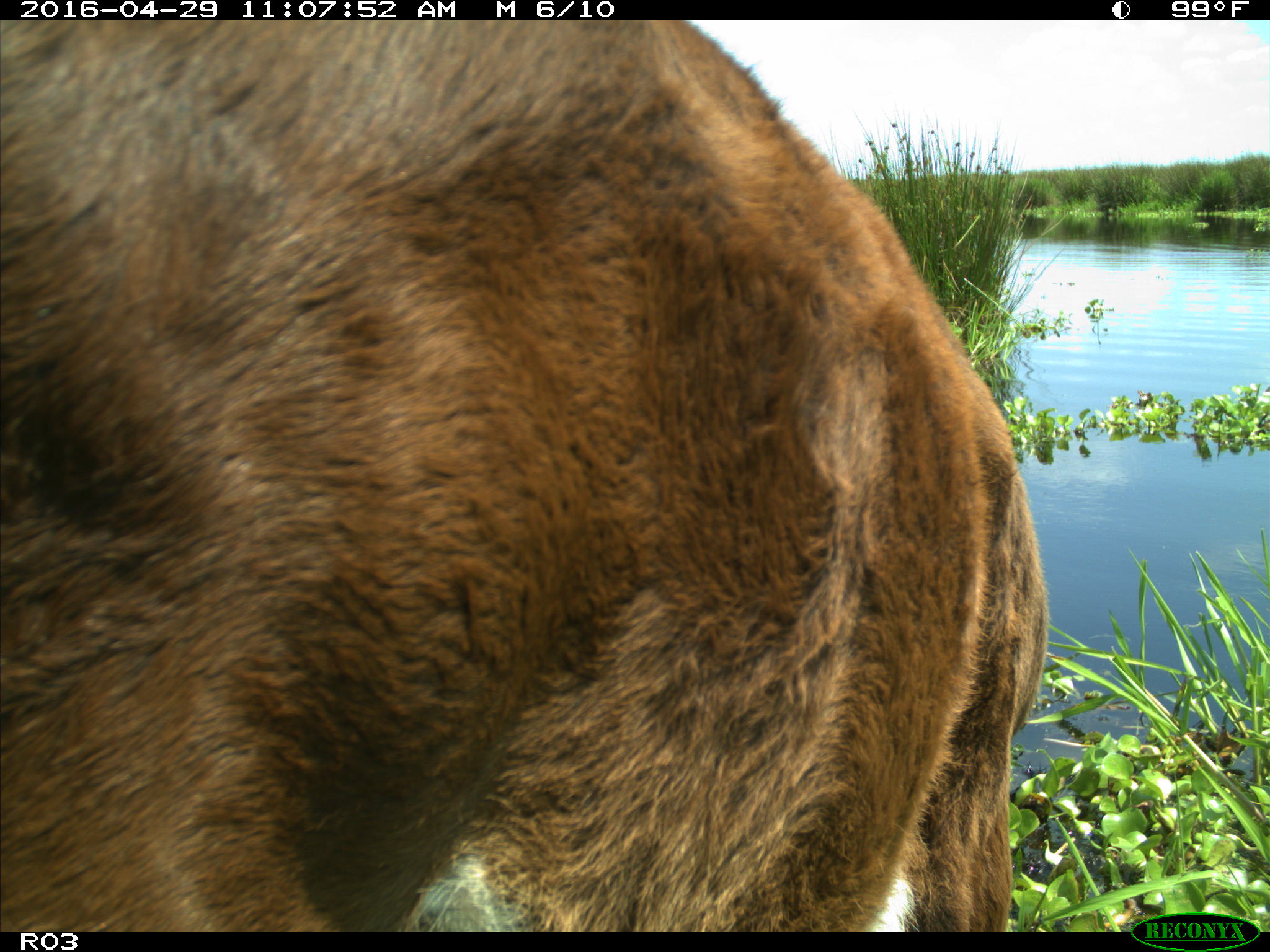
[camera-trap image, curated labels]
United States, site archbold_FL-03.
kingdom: Animalia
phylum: Chordata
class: Mammalia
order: Artiodactyla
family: Bovidae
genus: Bos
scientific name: Bos taurus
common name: domestic cow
Bos taurus (domestic cow).